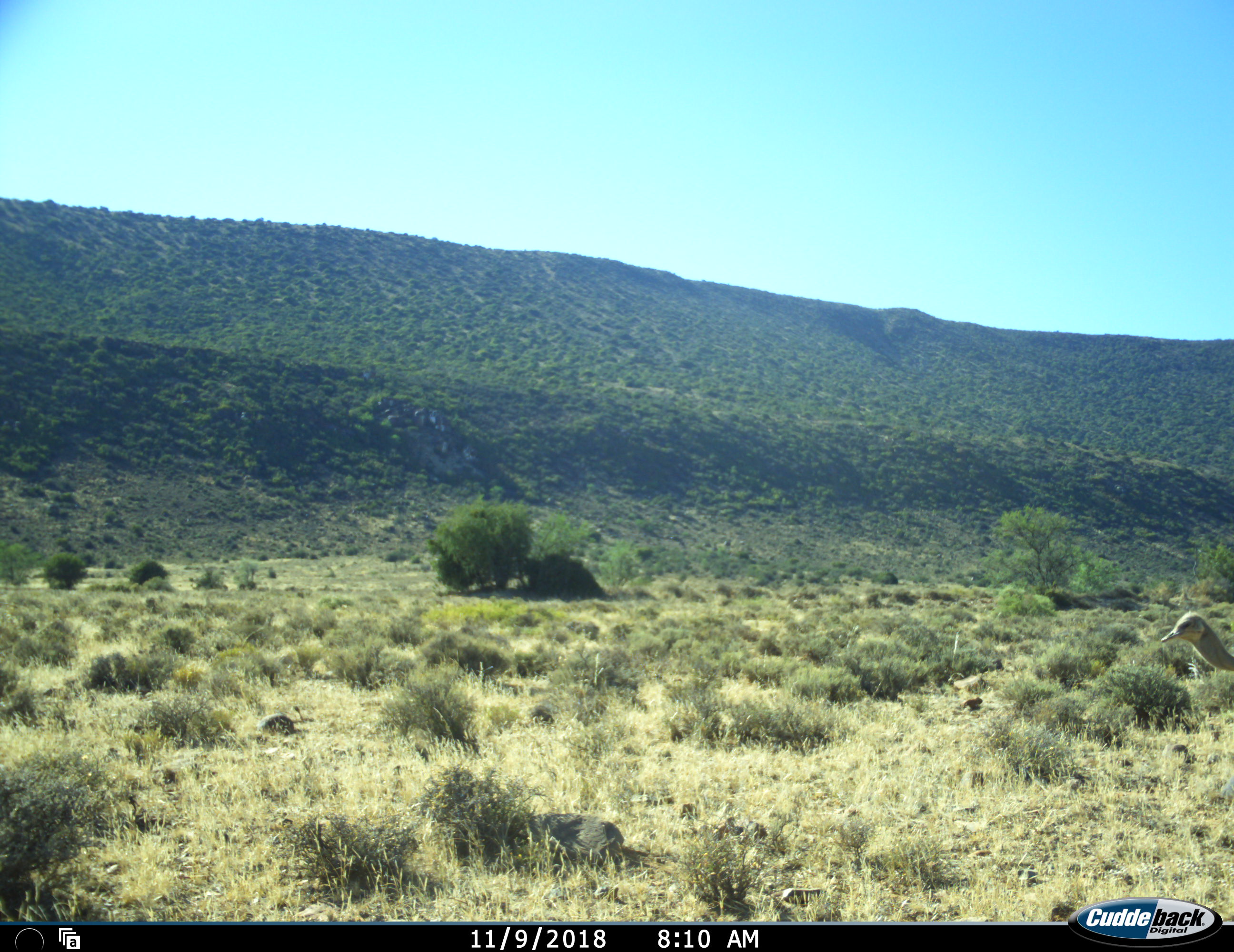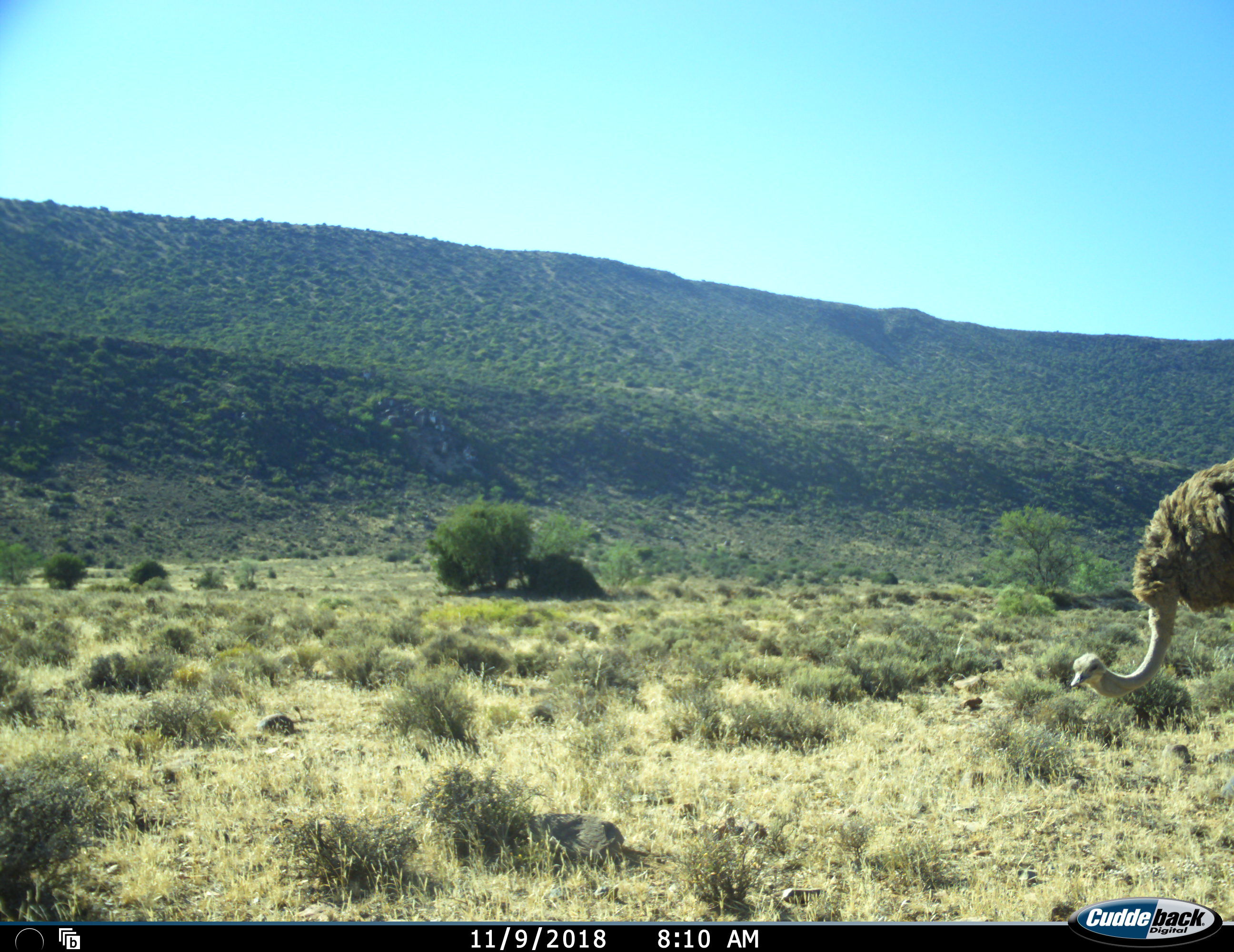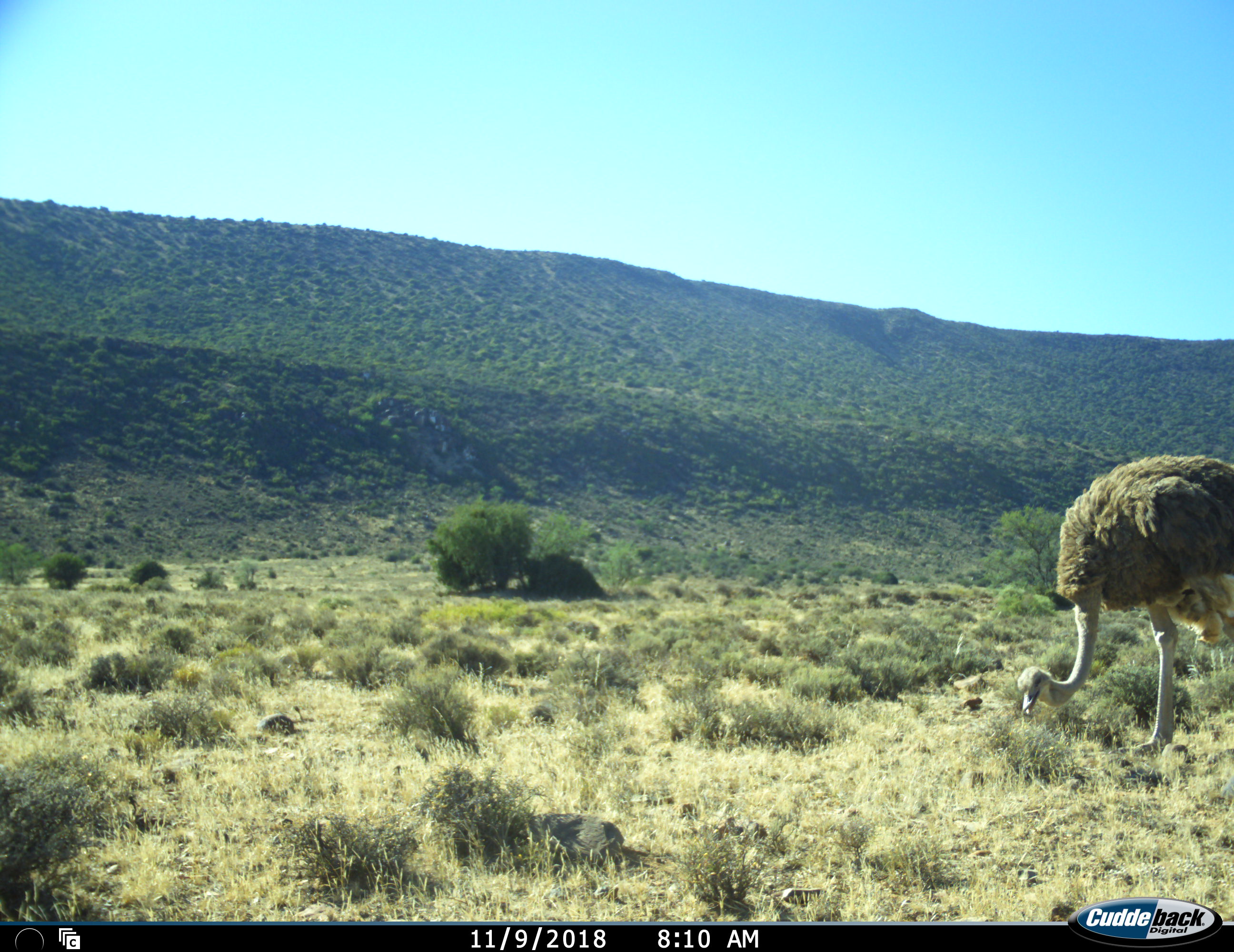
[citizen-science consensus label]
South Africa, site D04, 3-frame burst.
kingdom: Animalia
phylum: Chordata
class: Aves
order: Struthioniformes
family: Struthionidae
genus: Struthio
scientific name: Struthio camelus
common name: ostrich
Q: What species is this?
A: Ostrich (Struthio camelus).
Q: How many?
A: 1.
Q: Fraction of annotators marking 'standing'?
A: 0%.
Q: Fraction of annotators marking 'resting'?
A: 0%.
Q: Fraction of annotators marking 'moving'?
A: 75%.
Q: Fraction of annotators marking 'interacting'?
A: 0%.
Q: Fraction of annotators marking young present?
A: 0%.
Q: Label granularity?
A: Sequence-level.